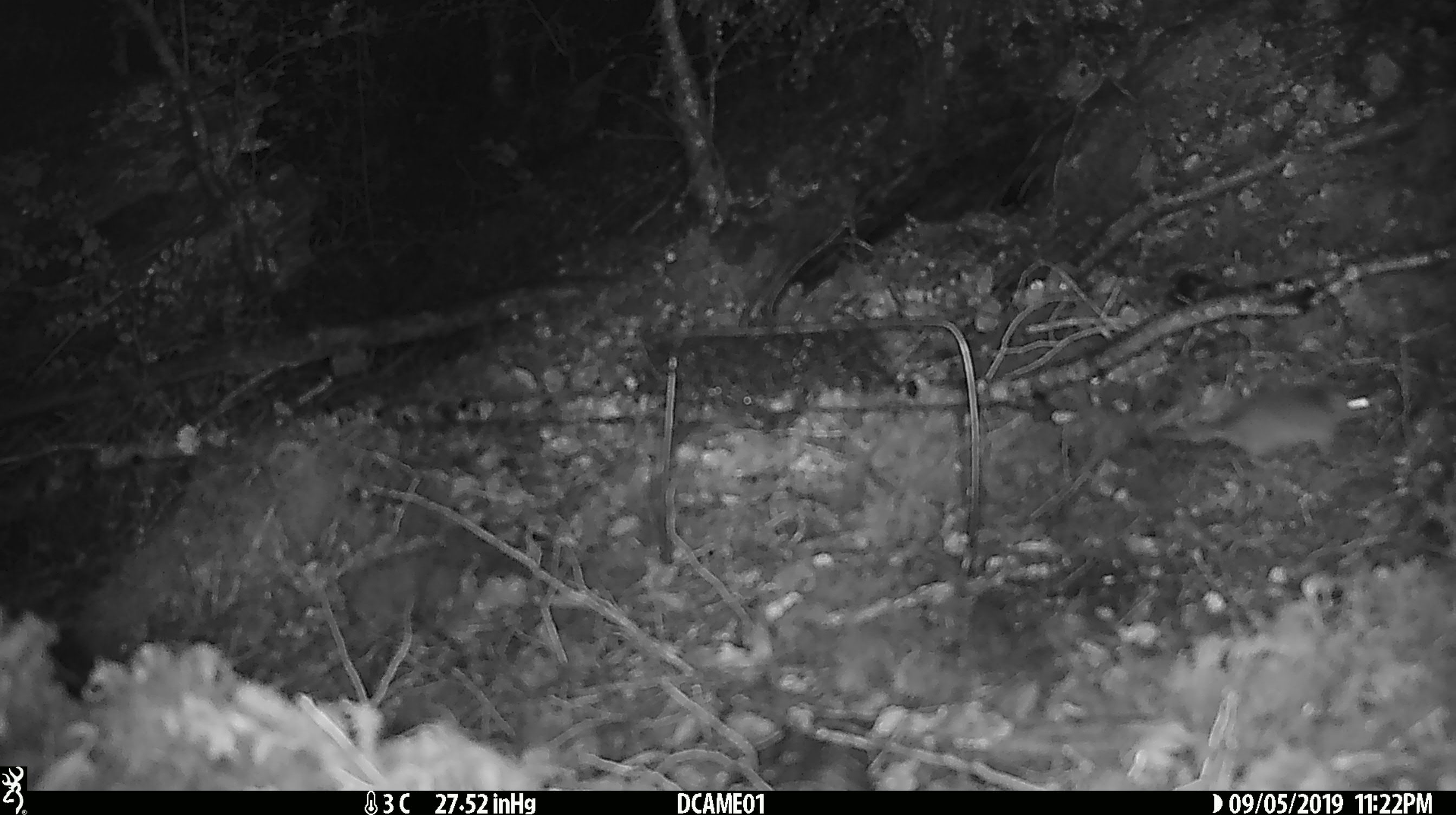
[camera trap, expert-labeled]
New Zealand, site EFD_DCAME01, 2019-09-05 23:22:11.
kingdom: Animalia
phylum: Chordata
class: Mammalia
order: Rodentia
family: Muridae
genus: Mus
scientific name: Mus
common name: mouse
Mouse (Mus).